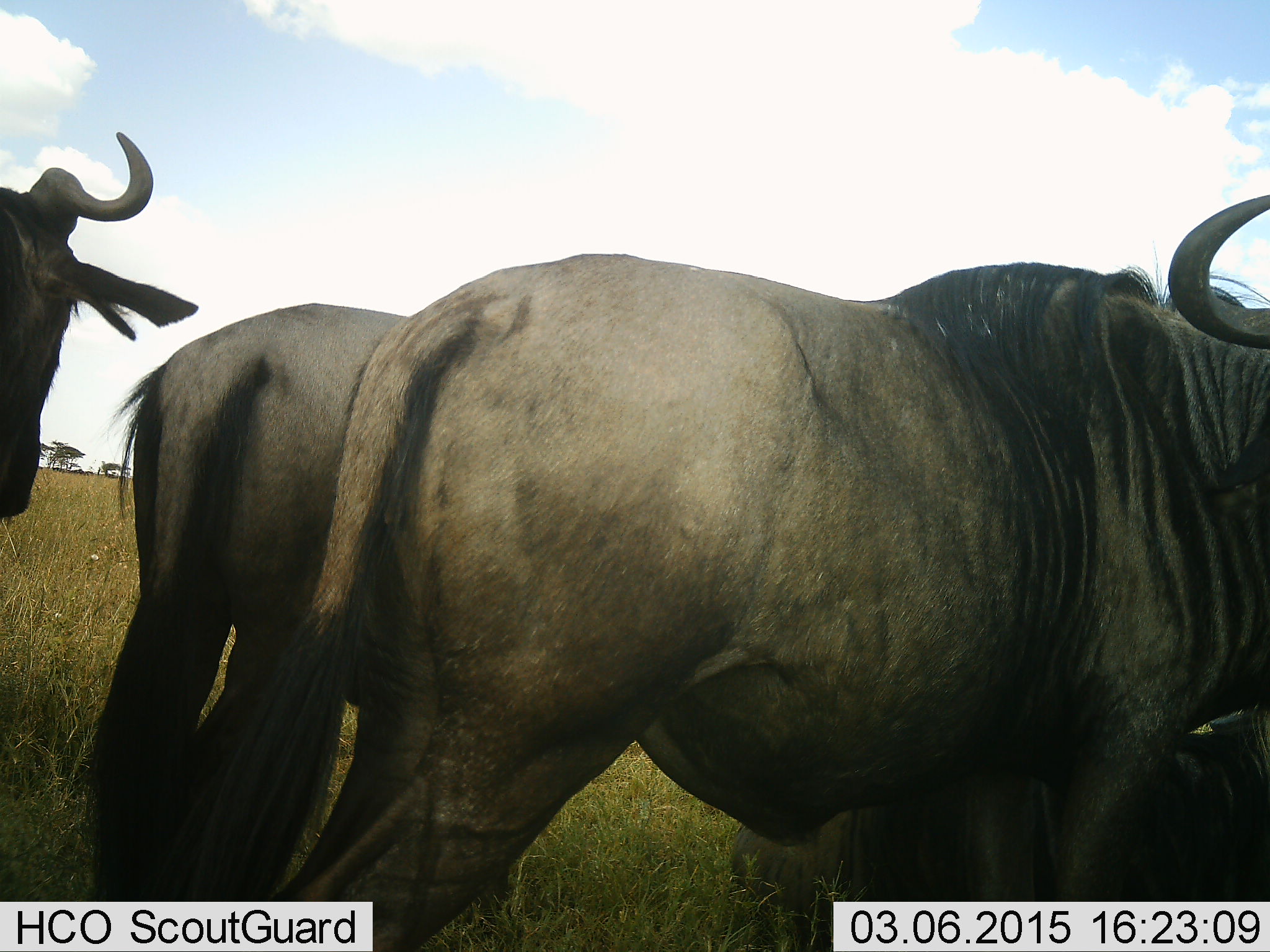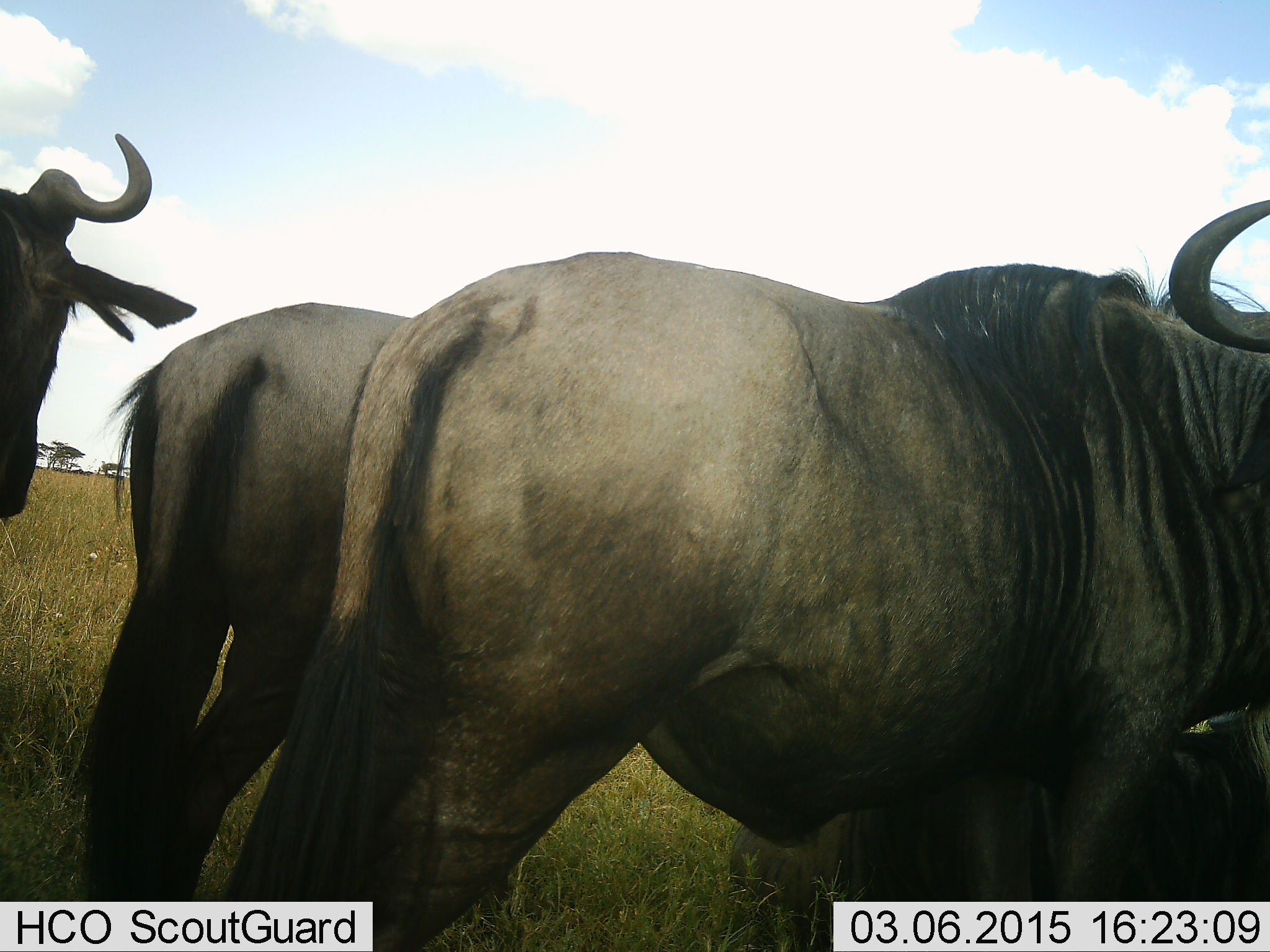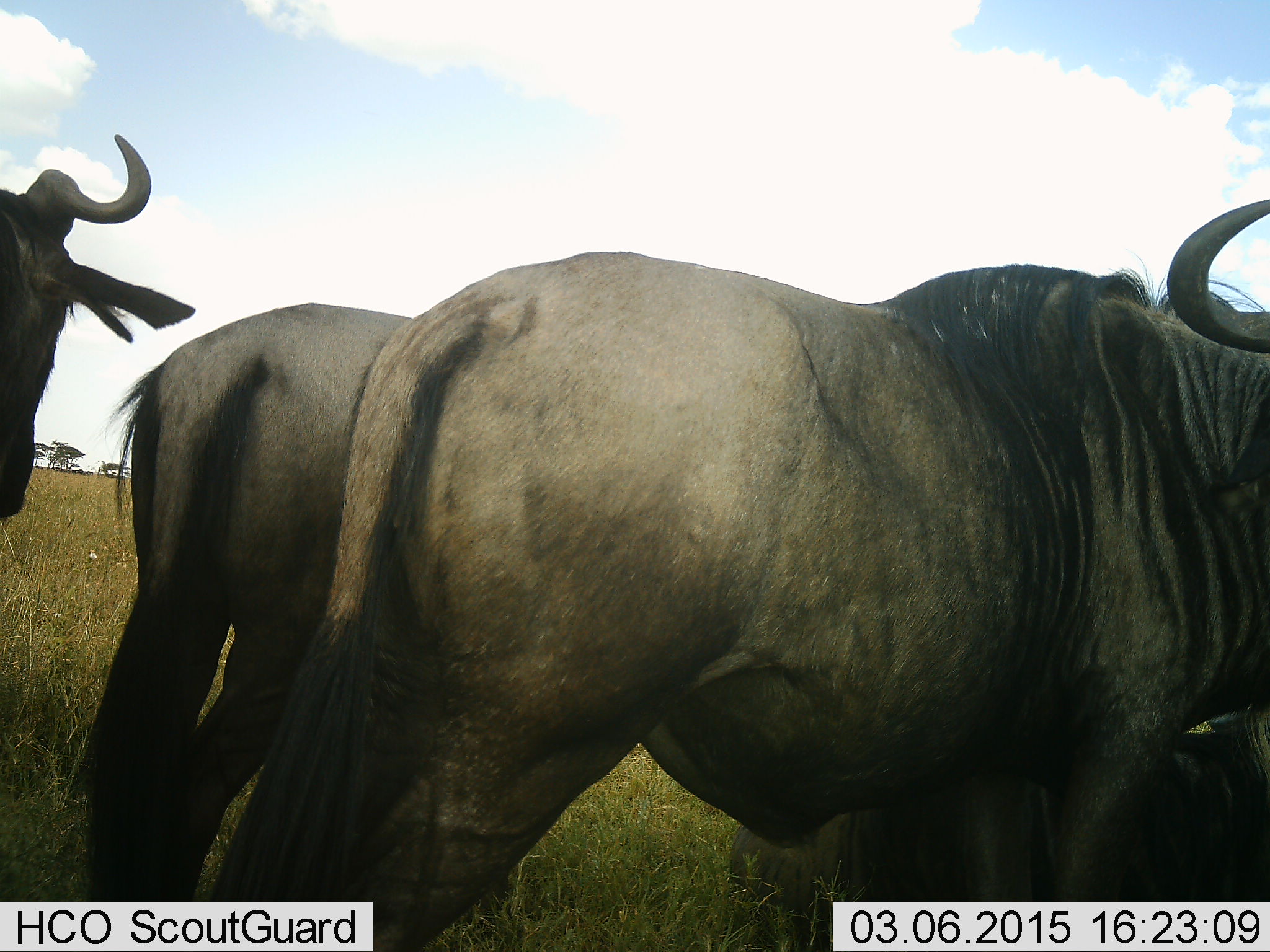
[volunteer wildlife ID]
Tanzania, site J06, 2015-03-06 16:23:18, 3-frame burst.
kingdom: Animalia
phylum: Chordata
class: Mammalia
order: Artiodactyla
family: Bovidae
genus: Connochaetes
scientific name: Connochaetes taurinus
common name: blue wildebeest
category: wildebeest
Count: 4.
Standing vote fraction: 100%.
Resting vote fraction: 30%.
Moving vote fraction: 0%.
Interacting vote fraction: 0%.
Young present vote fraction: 0%.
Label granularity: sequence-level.